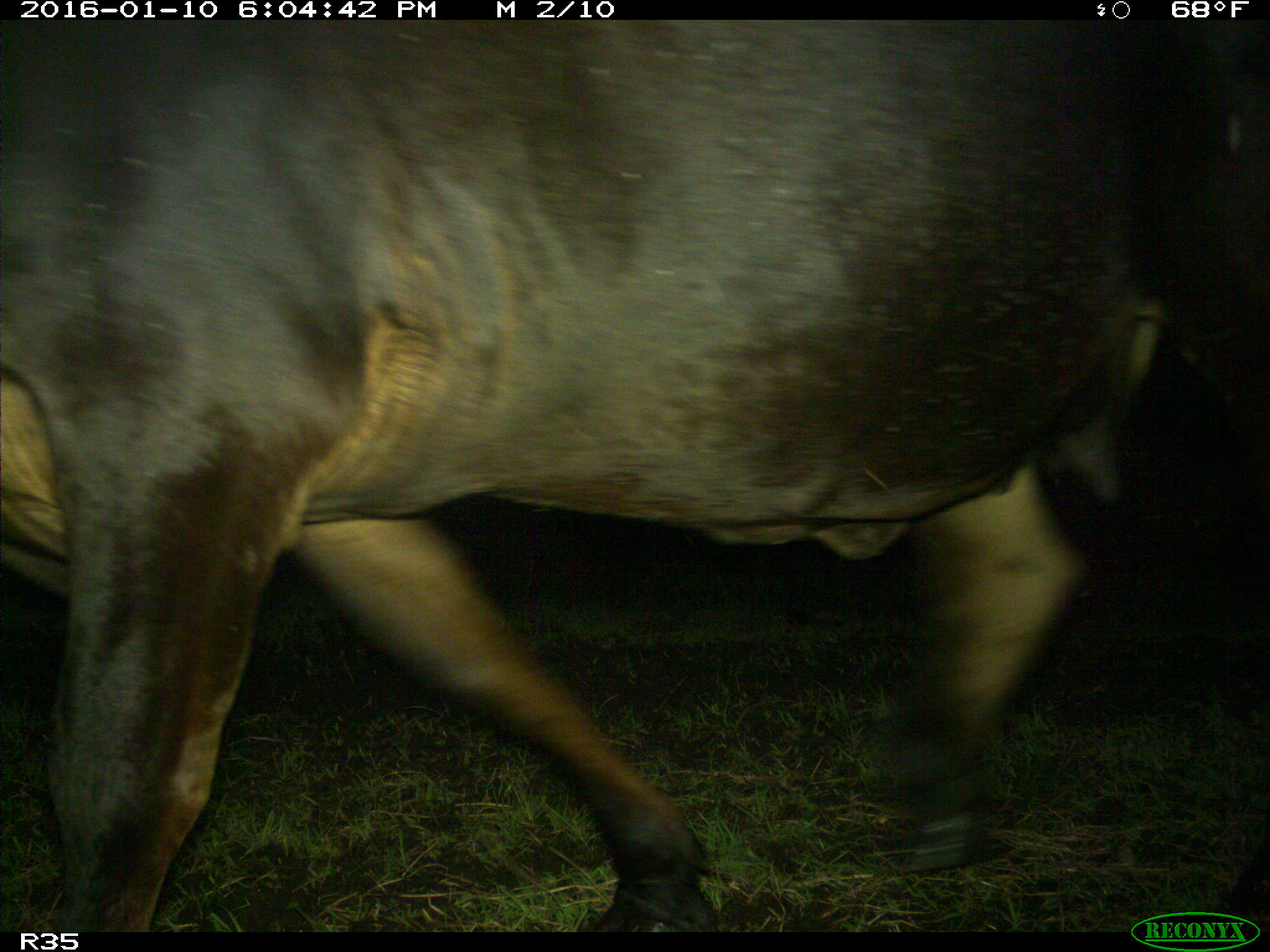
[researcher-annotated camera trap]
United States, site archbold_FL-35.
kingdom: Animalia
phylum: Chordata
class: Mammalia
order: Artiodactyla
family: Bovidae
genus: Bos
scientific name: Bos taurus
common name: domestic cow